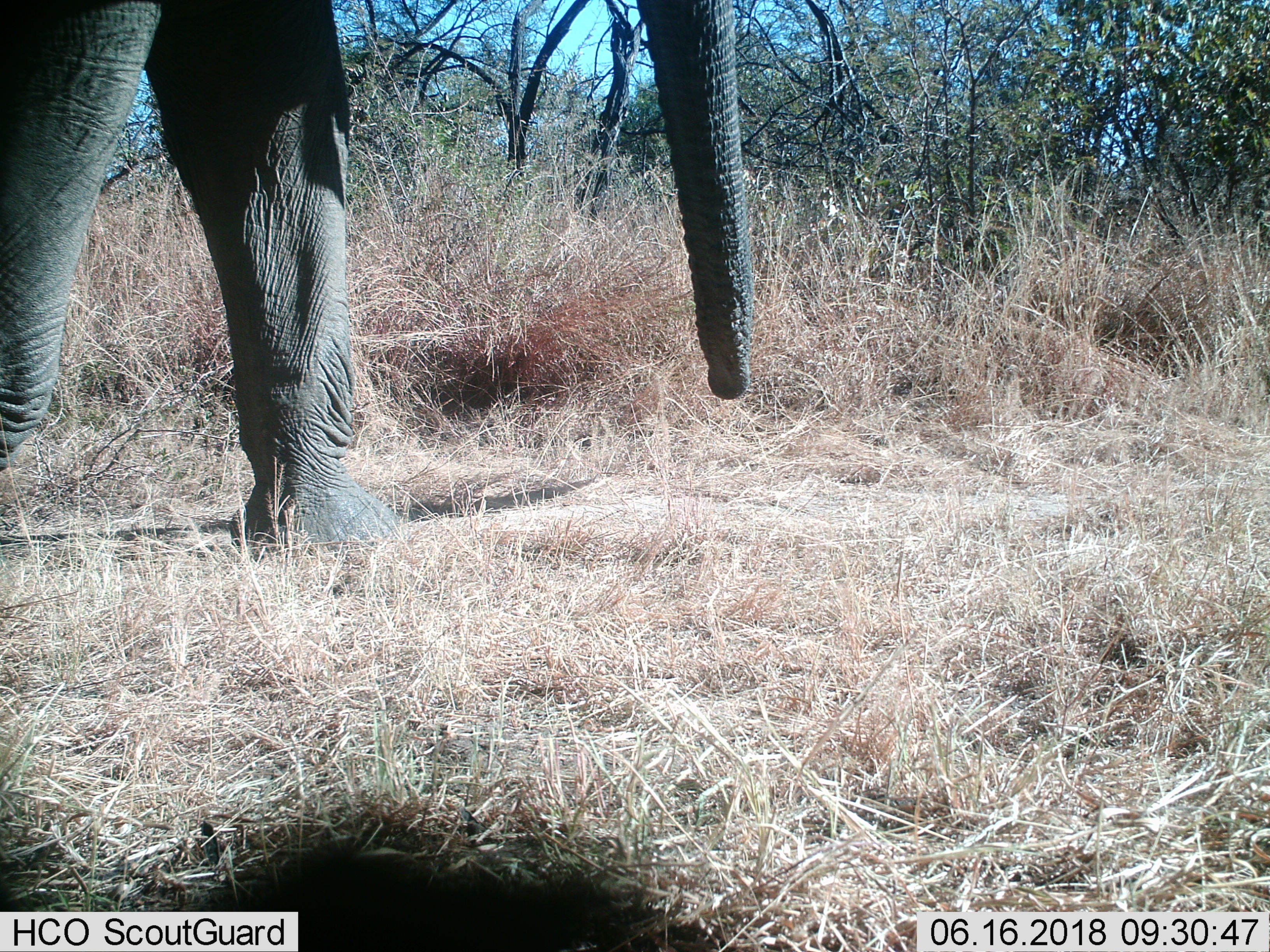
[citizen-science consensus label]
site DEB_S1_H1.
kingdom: Animalia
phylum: Chordata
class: Mammalia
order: Proboscidea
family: Elephantidae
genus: Loxodonta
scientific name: Loxodonta africana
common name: african bush elephant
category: elephant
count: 1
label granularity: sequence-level